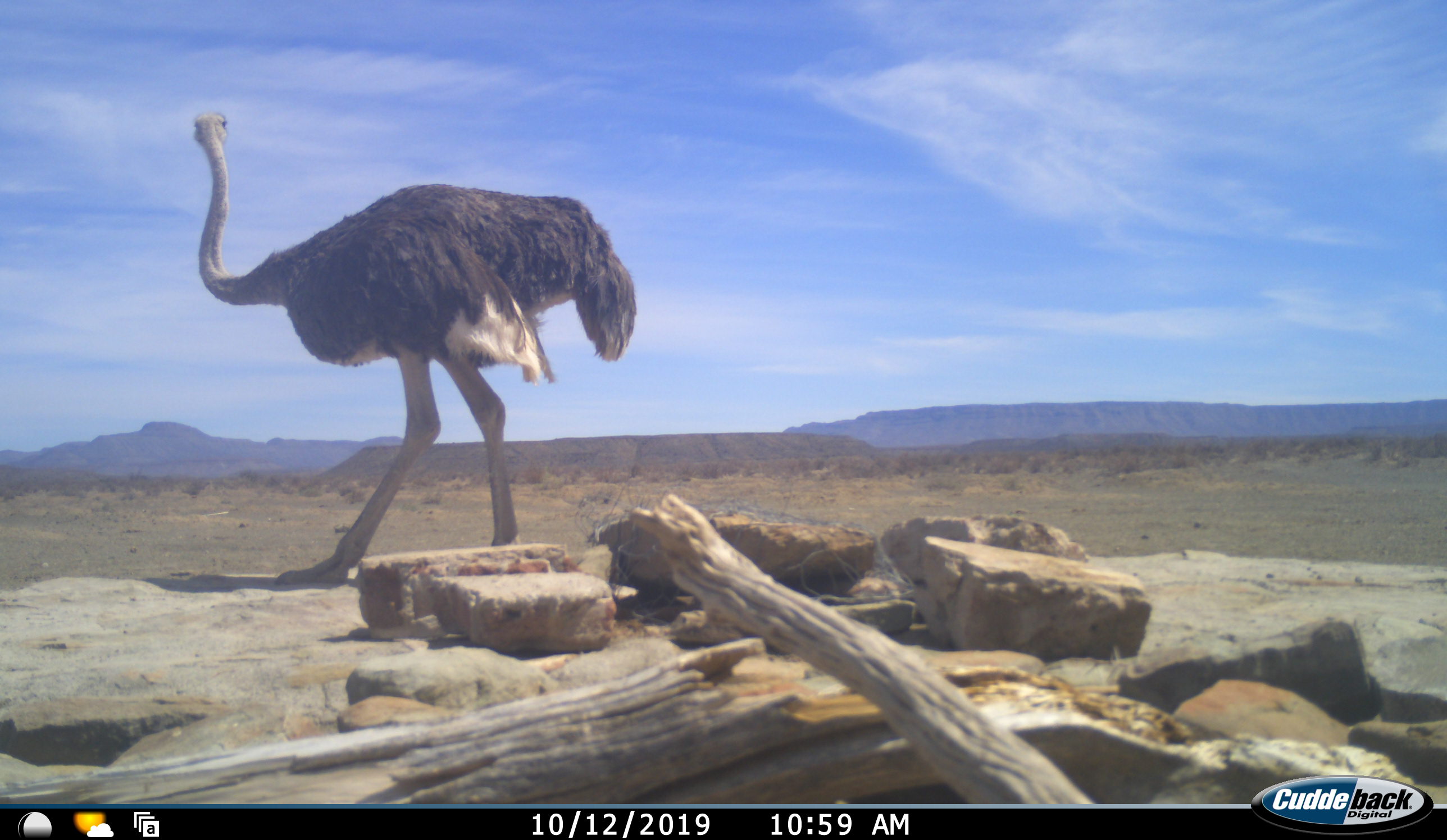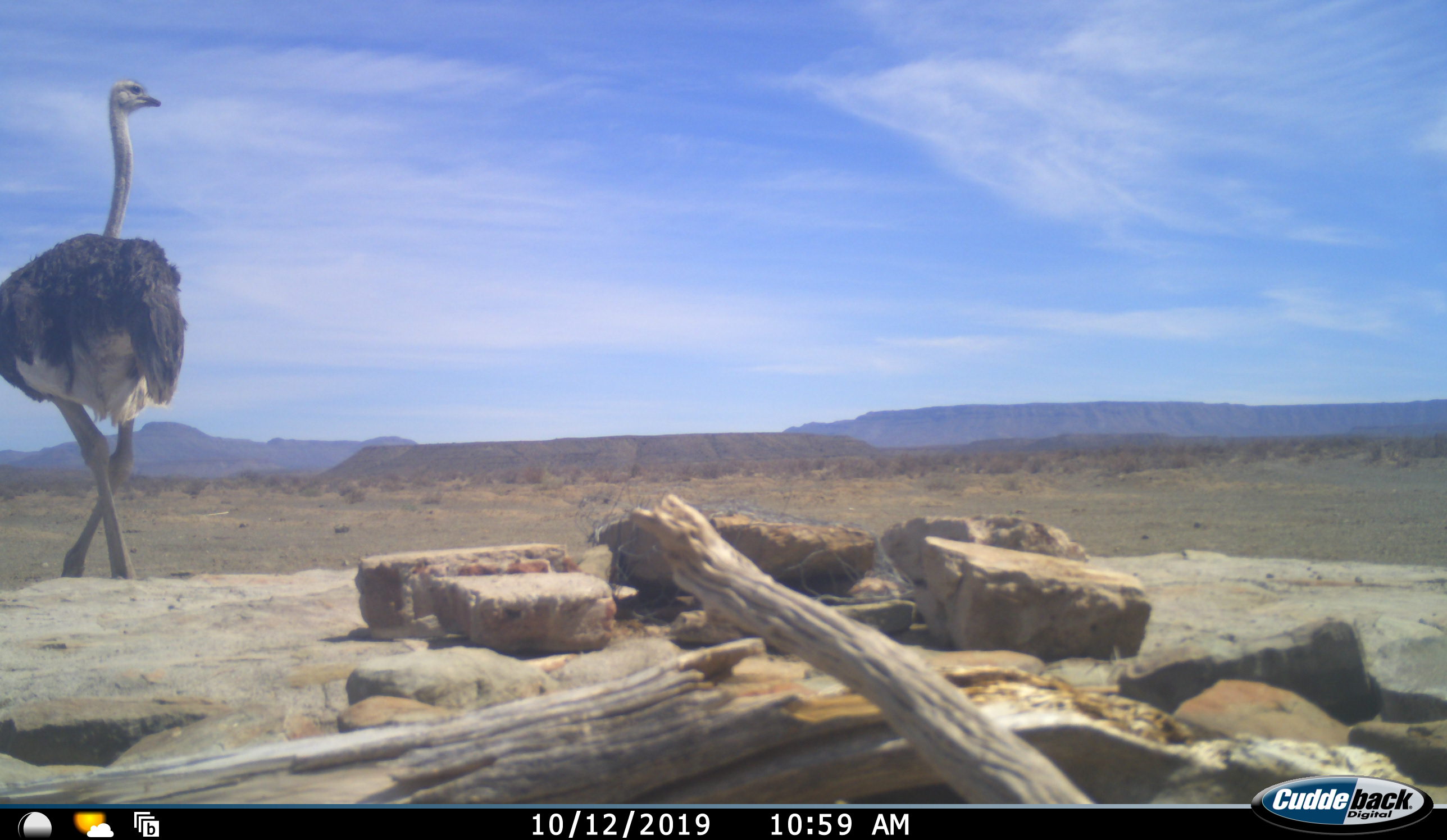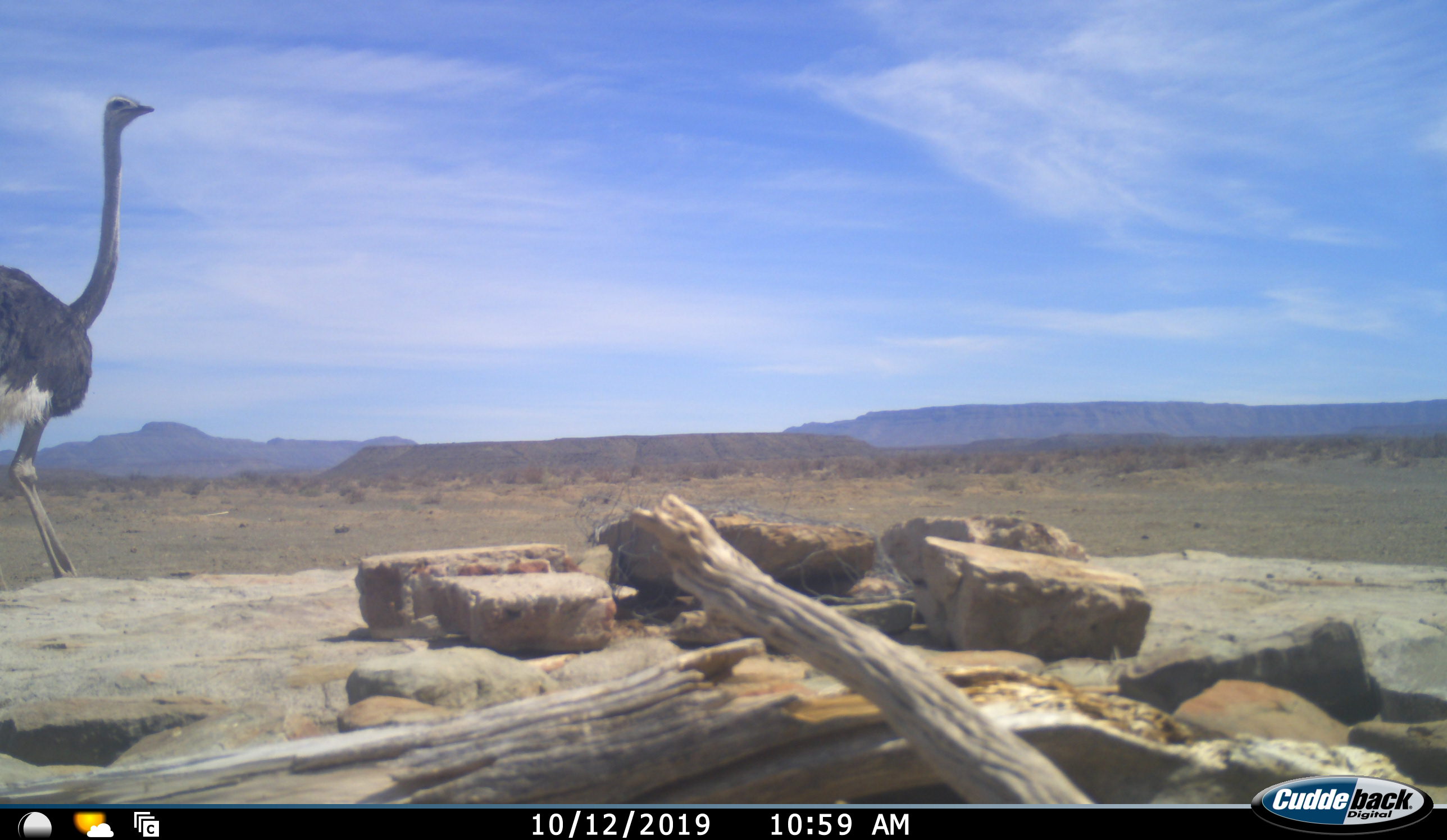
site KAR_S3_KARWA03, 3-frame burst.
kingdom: Animalia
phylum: Chordata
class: Aves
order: Struthioniformes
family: Struthionidae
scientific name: Struthionidae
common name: ostrich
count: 1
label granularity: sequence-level